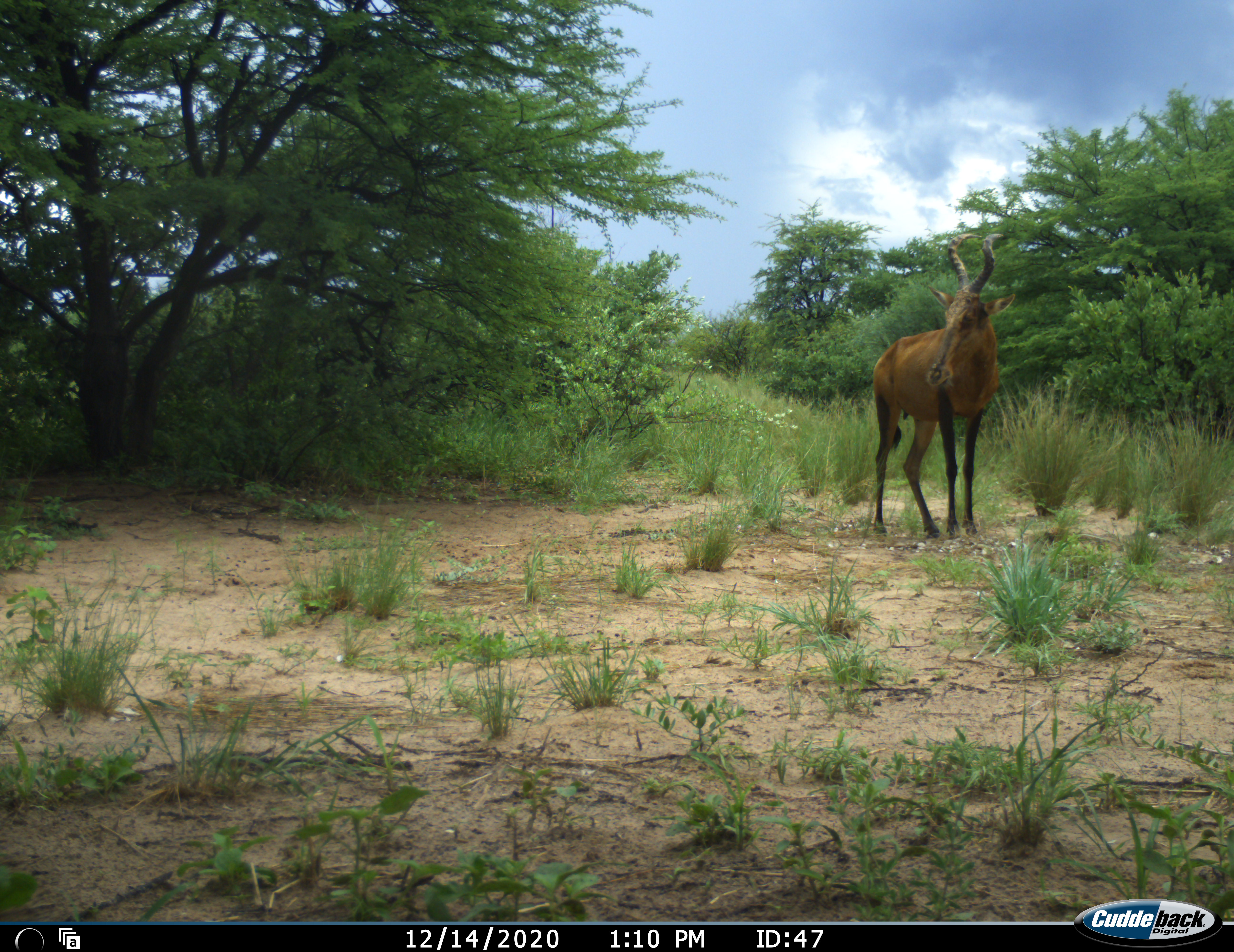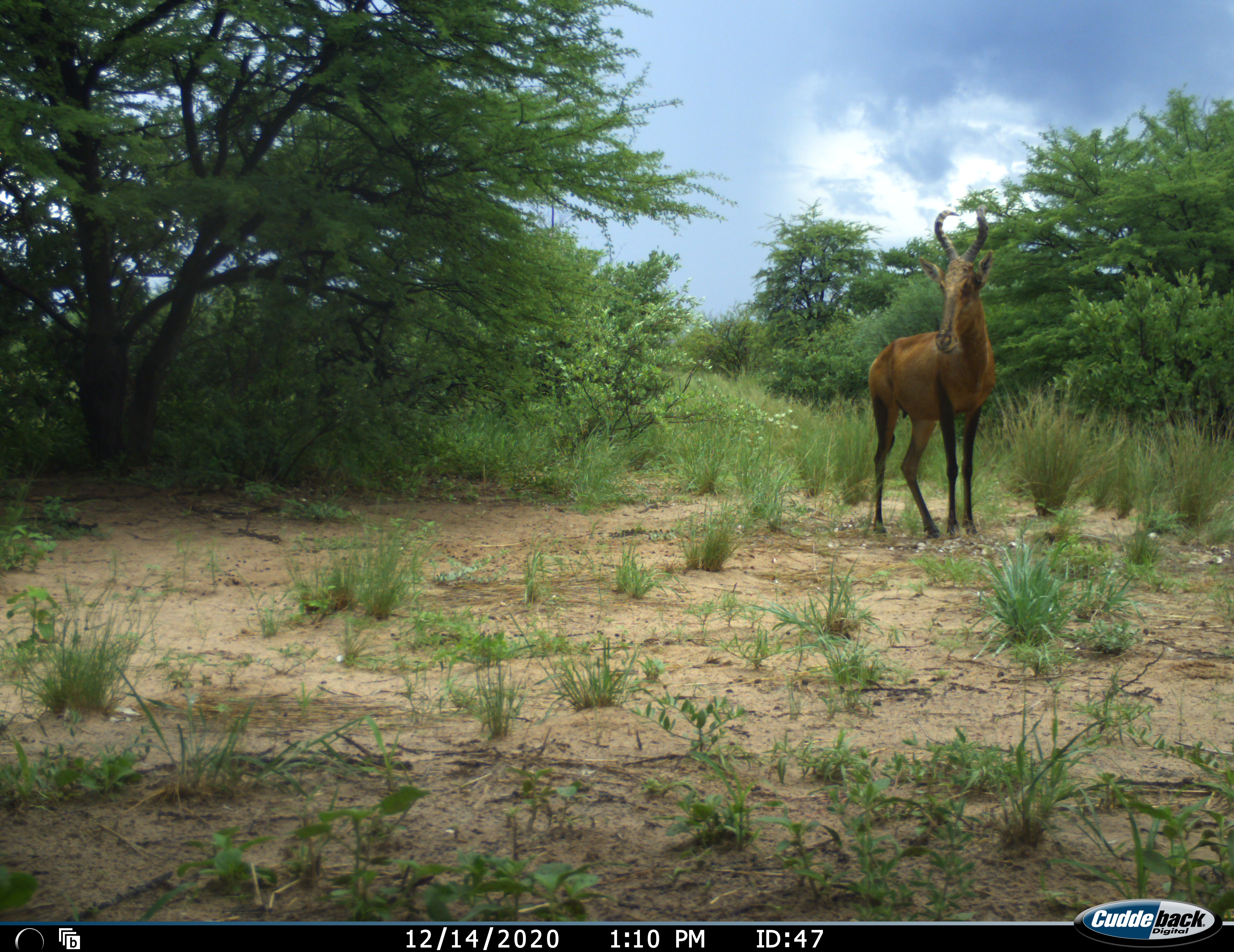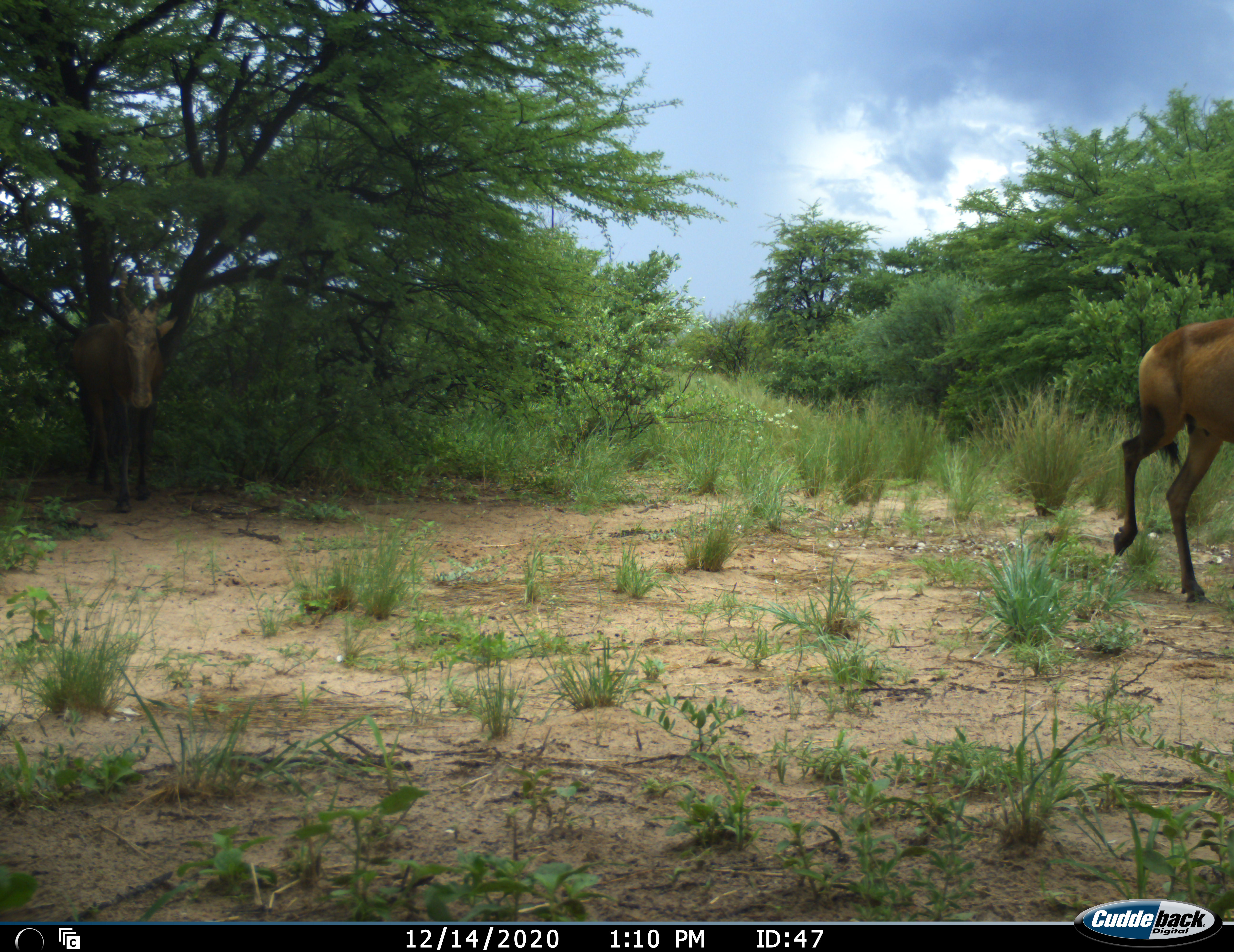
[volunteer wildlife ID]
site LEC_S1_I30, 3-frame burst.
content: unidentified animal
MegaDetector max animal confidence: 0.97